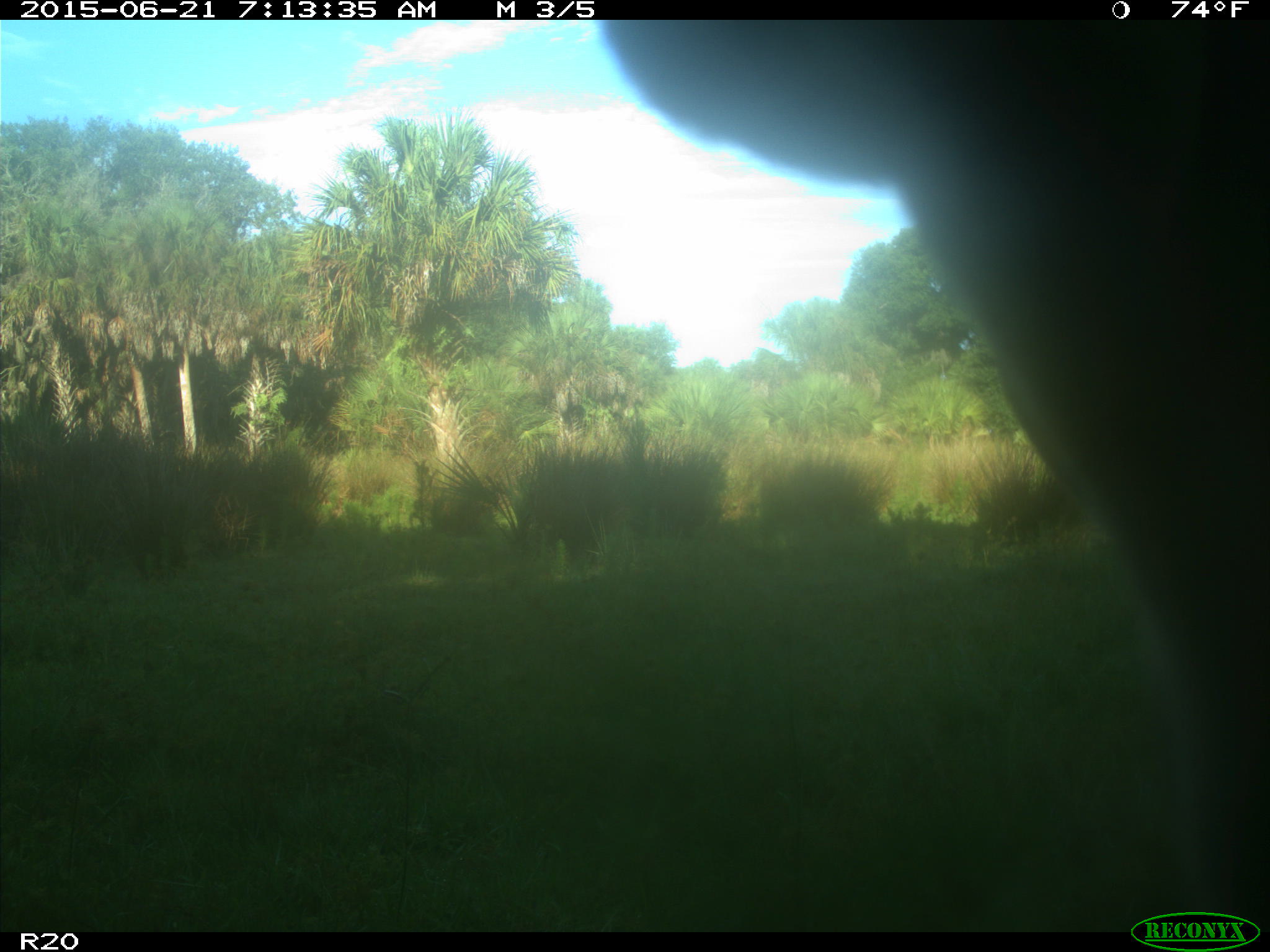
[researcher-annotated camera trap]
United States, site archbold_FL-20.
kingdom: Animalia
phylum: Chordata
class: Mammalia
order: Artiodactyla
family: Bovidae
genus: Bos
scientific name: Bos taurus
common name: domestic cow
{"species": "Bos taurus (domestic cow)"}